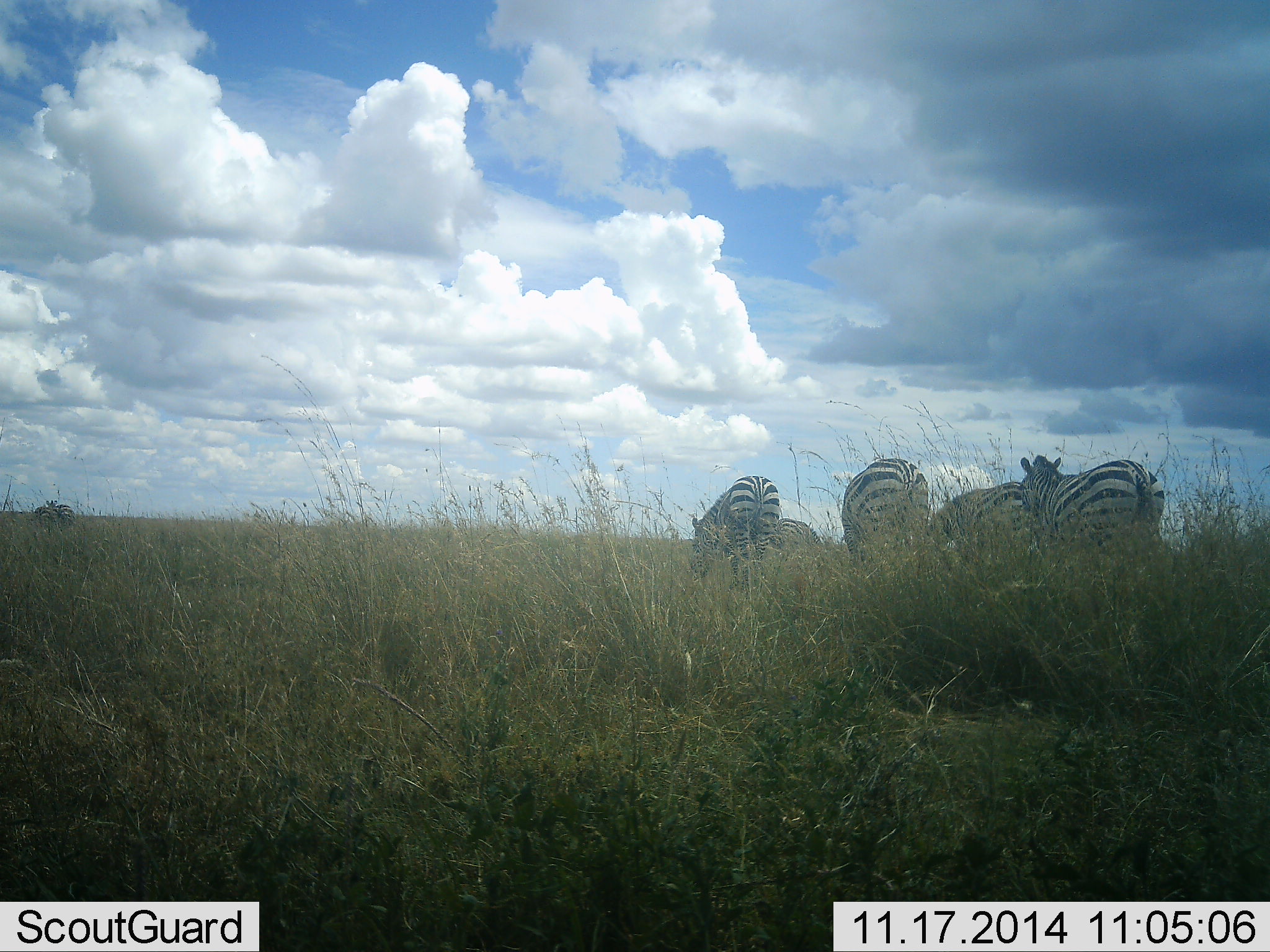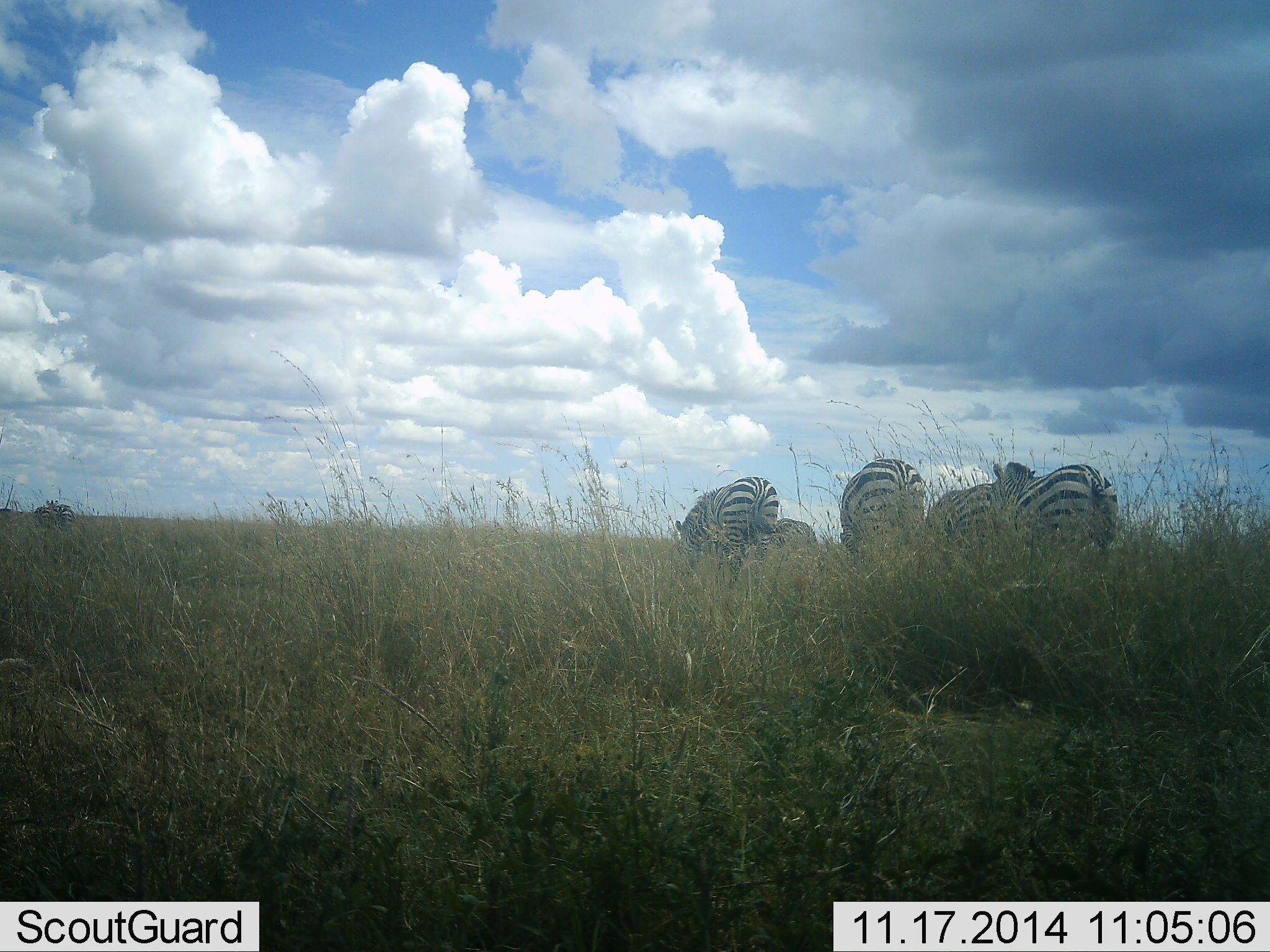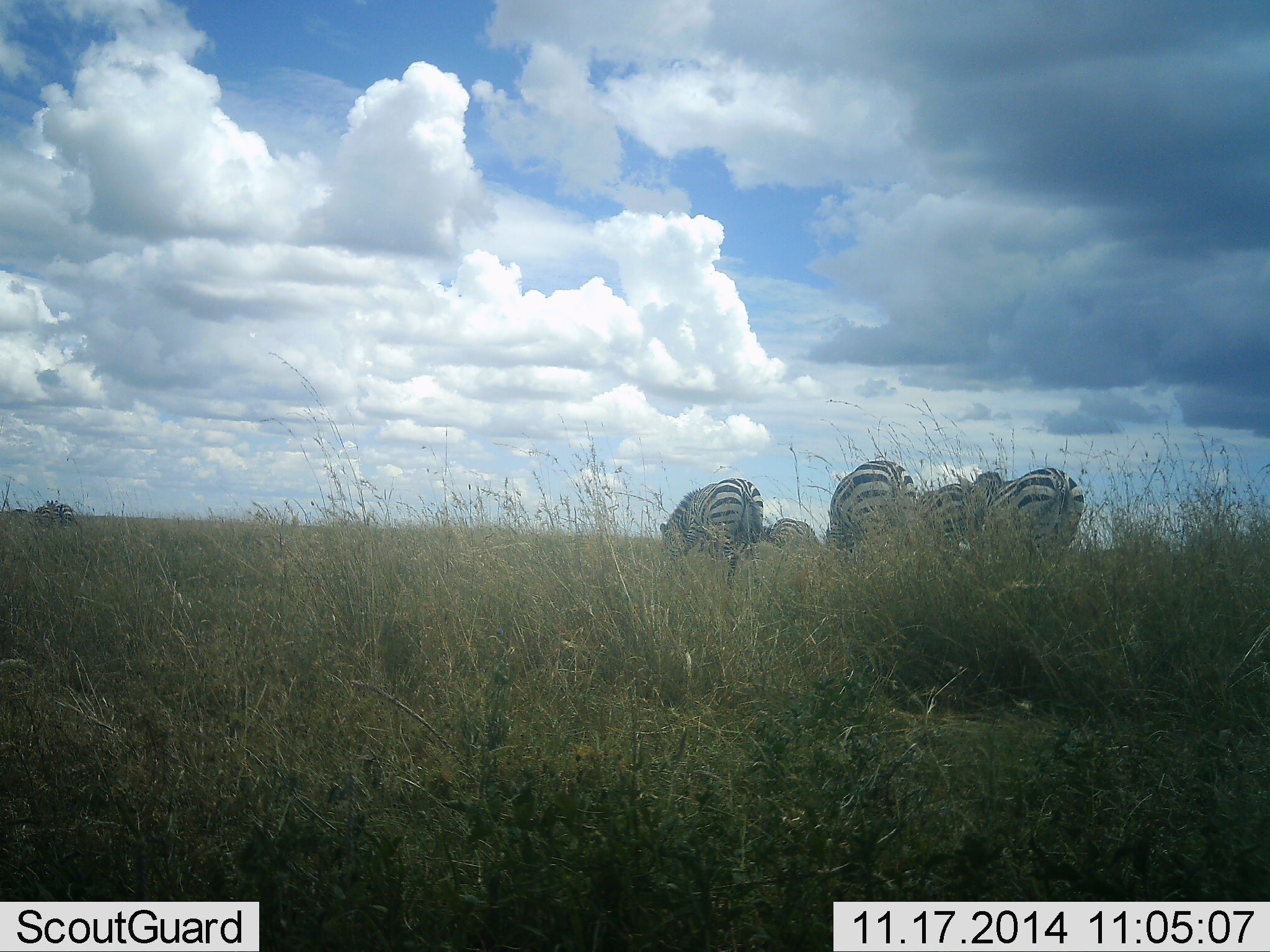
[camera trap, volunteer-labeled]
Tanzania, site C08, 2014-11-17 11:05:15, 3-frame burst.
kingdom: Animalia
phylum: Chordata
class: Mammalia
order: Perissodactyla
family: Equidae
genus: Equus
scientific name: Equus quagga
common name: plains zebra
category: zebra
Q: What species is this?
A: Zebra (plains zebra) (Equus quagga).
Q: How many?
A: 5.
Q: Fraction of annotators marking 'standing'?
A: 30%.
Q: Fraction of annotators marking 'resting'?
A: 0%.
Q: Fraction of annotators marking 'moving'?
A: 40%.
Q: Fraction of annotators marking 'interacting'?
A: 0%.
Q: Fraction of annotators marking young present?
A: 0%.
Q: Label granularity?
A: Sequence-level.